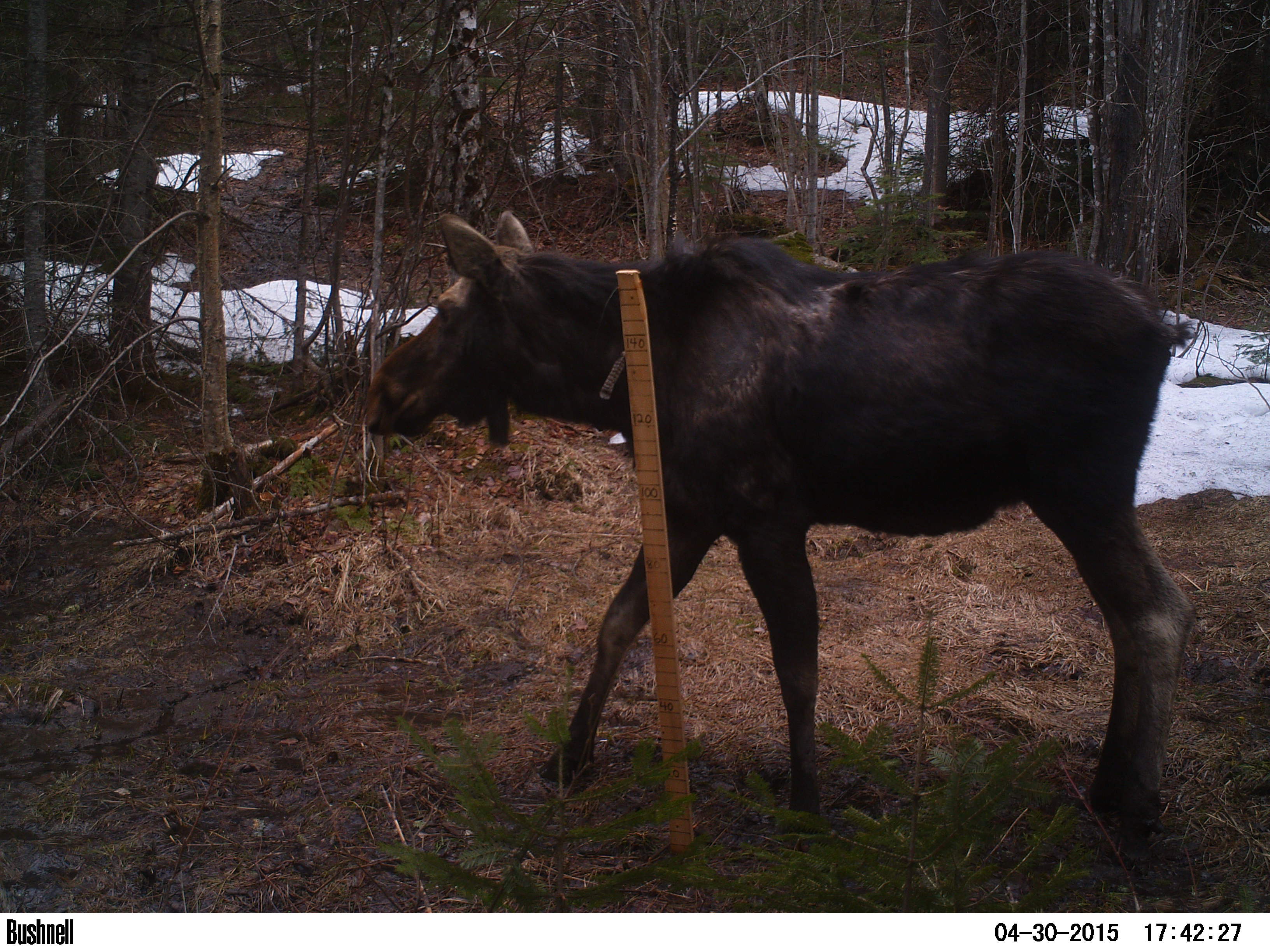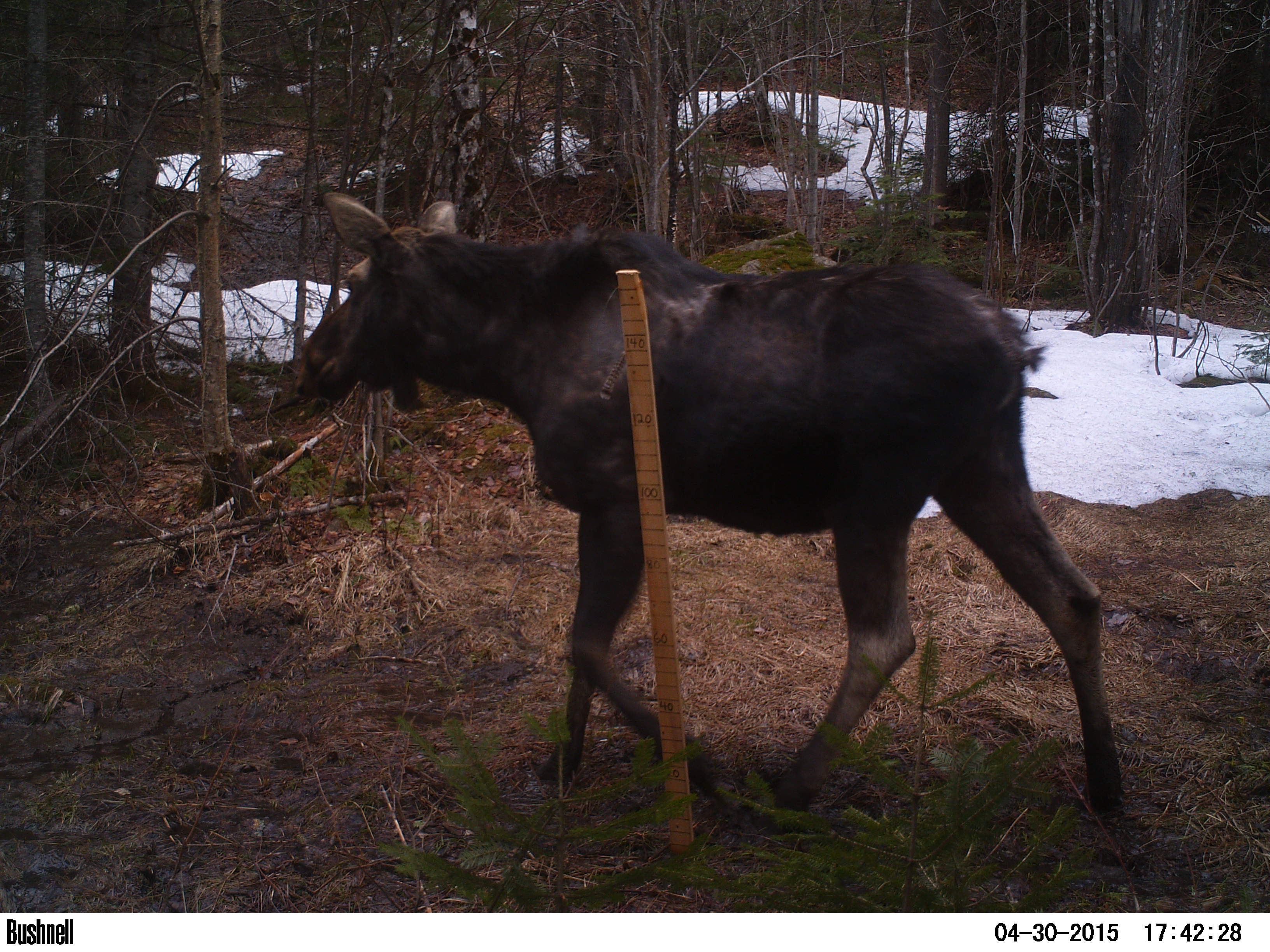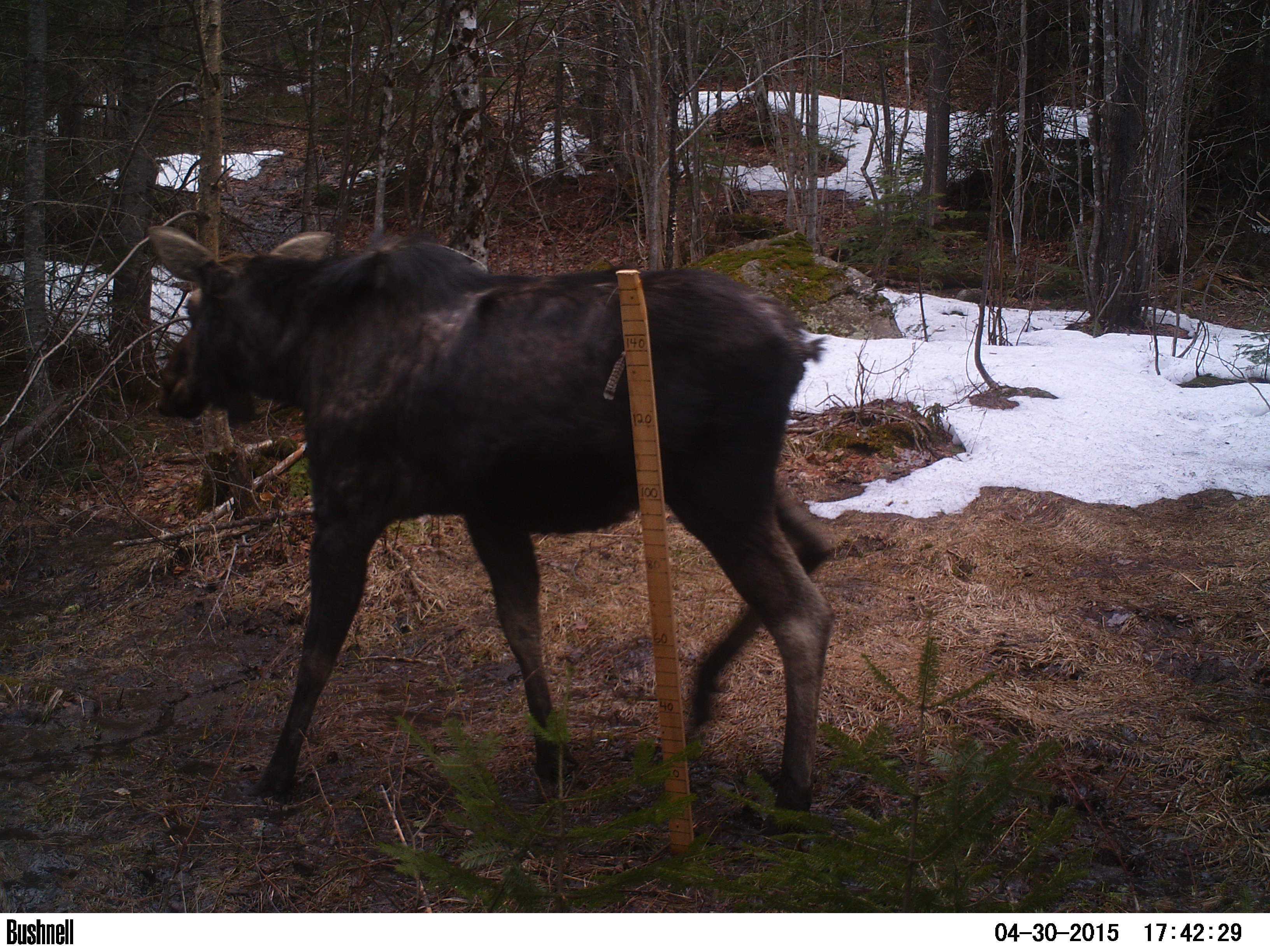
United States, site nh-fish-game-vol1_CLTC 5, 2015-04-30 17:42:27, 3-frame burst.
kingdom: Animalia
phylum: Chordata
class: Mammalia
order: Artiodactyla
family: Cervidae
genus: Alces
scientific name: Alces alces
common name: moose